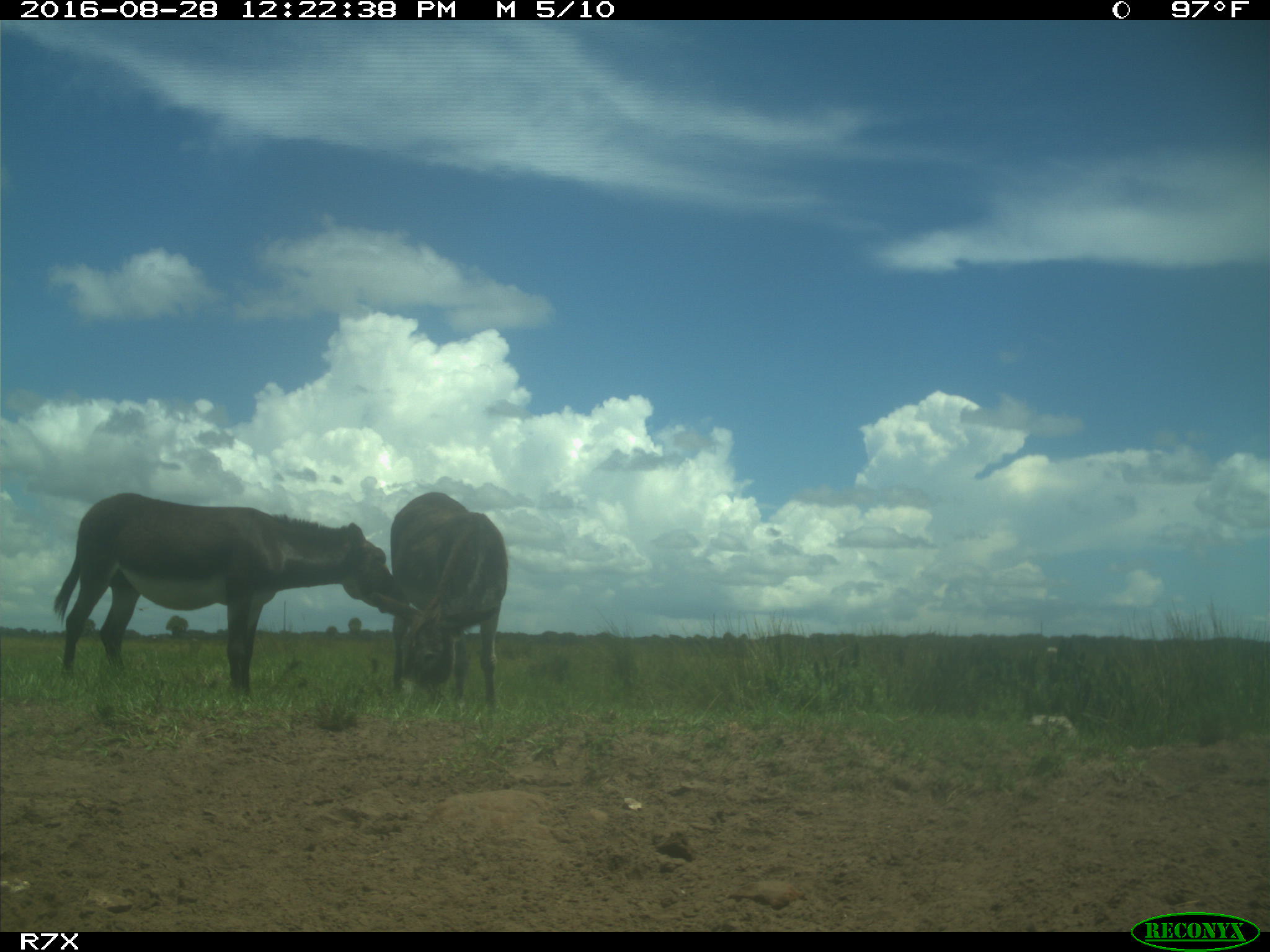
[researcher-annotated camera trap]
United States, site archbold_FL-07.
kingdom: Animalia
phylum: Chordata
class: Mammalia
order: Perissodactyla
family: Equidae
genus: Equus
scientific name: Equus africanus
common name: african wild ass